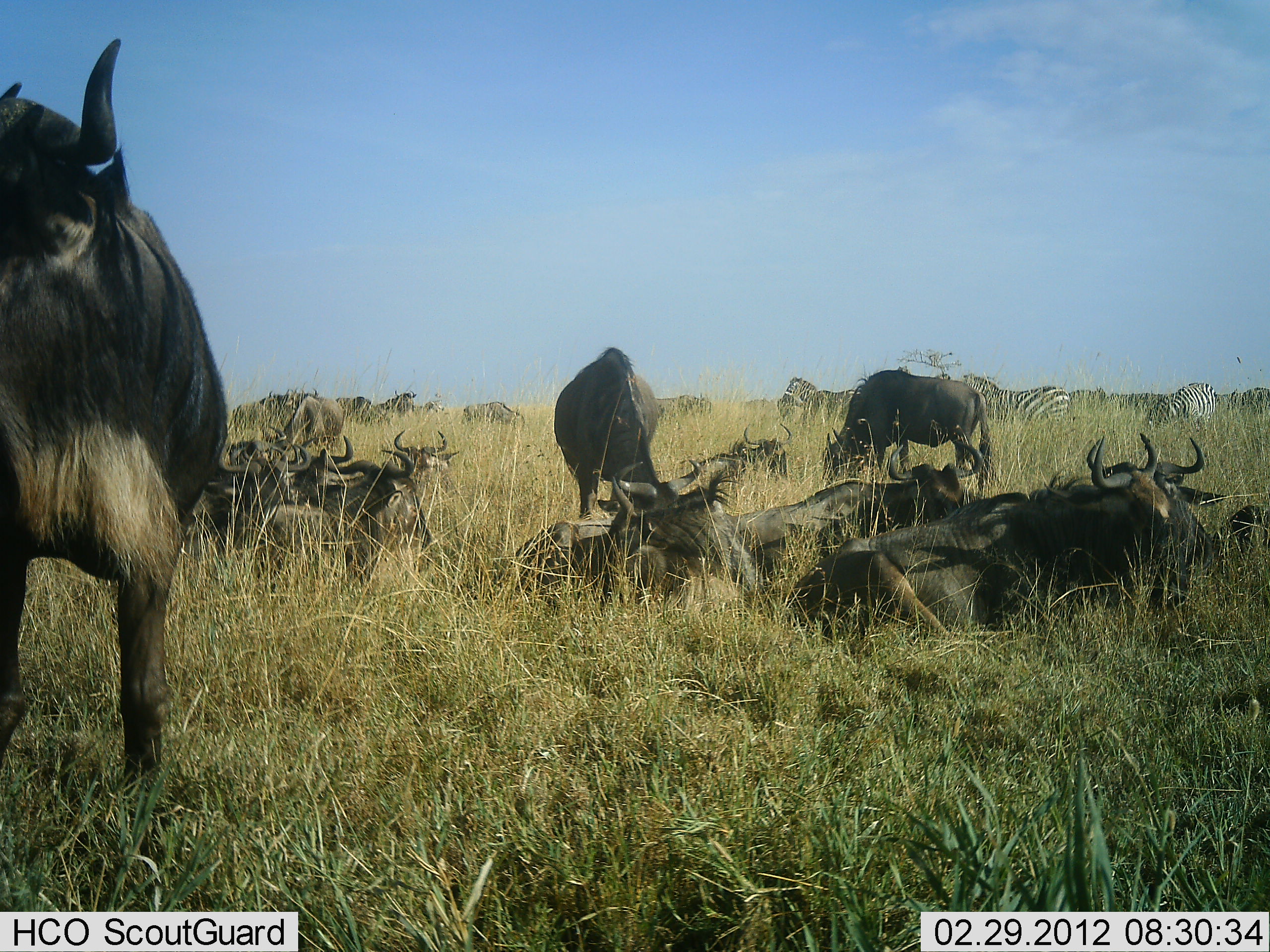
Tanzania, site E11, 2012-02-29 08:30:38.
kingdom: Animalia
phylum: Chordata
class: Mammalia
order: Artiodactyla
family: Bovidae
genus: Connochaetes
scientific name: Connochaetes taurinus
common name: blue wildebeest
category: wildebeest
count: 11-50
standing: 85%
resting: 100%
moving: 8%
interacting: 8%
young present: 0%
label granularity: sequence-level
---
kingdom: Animalia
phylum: Chordata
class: Mammalia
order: Perissodactyla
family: Equidae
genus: Equus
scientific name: Equus quagga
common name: plains zebra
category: zebra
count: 3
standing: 83%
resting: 8%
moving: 0%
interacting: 0%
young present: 0%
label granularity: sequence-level